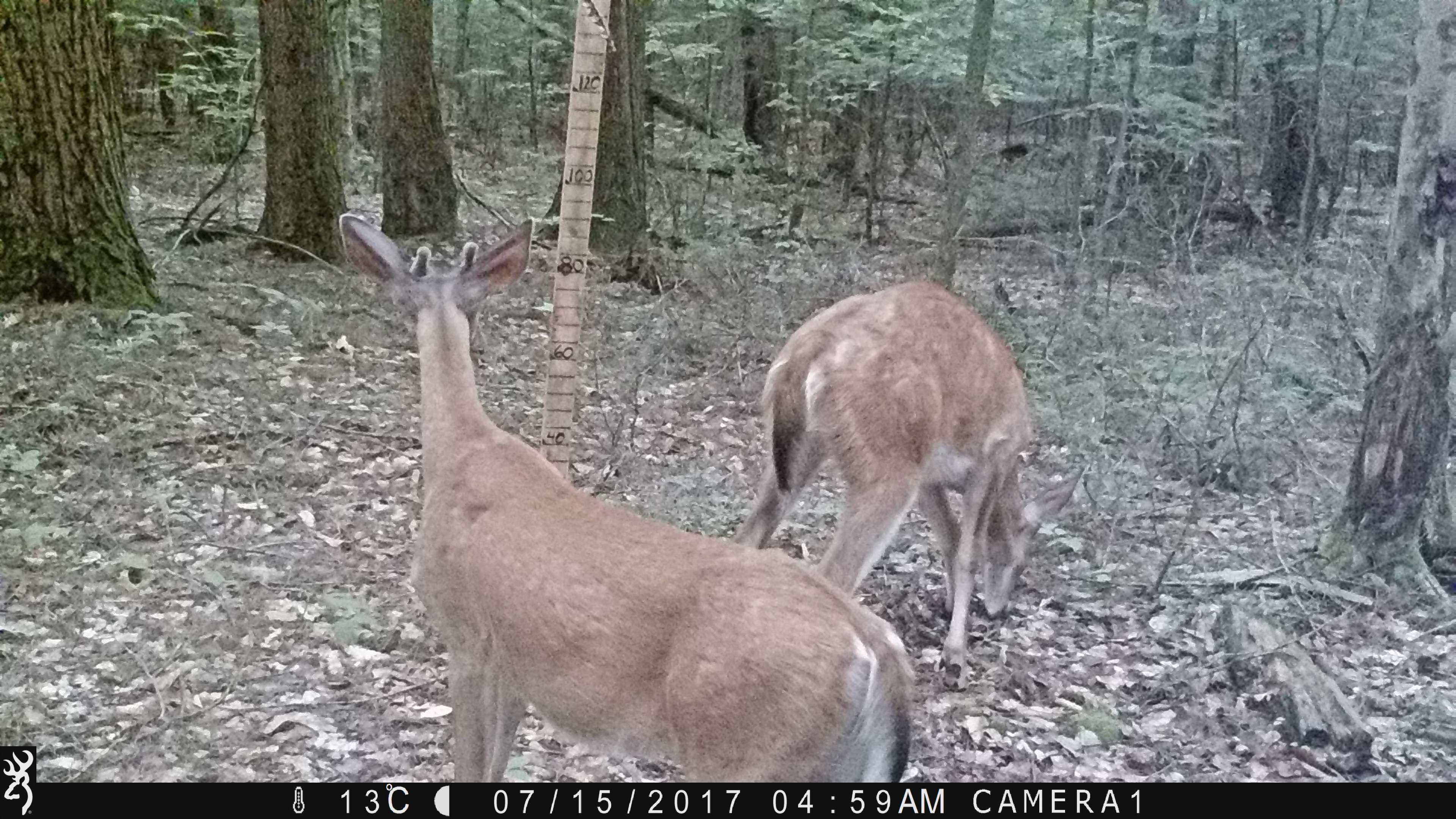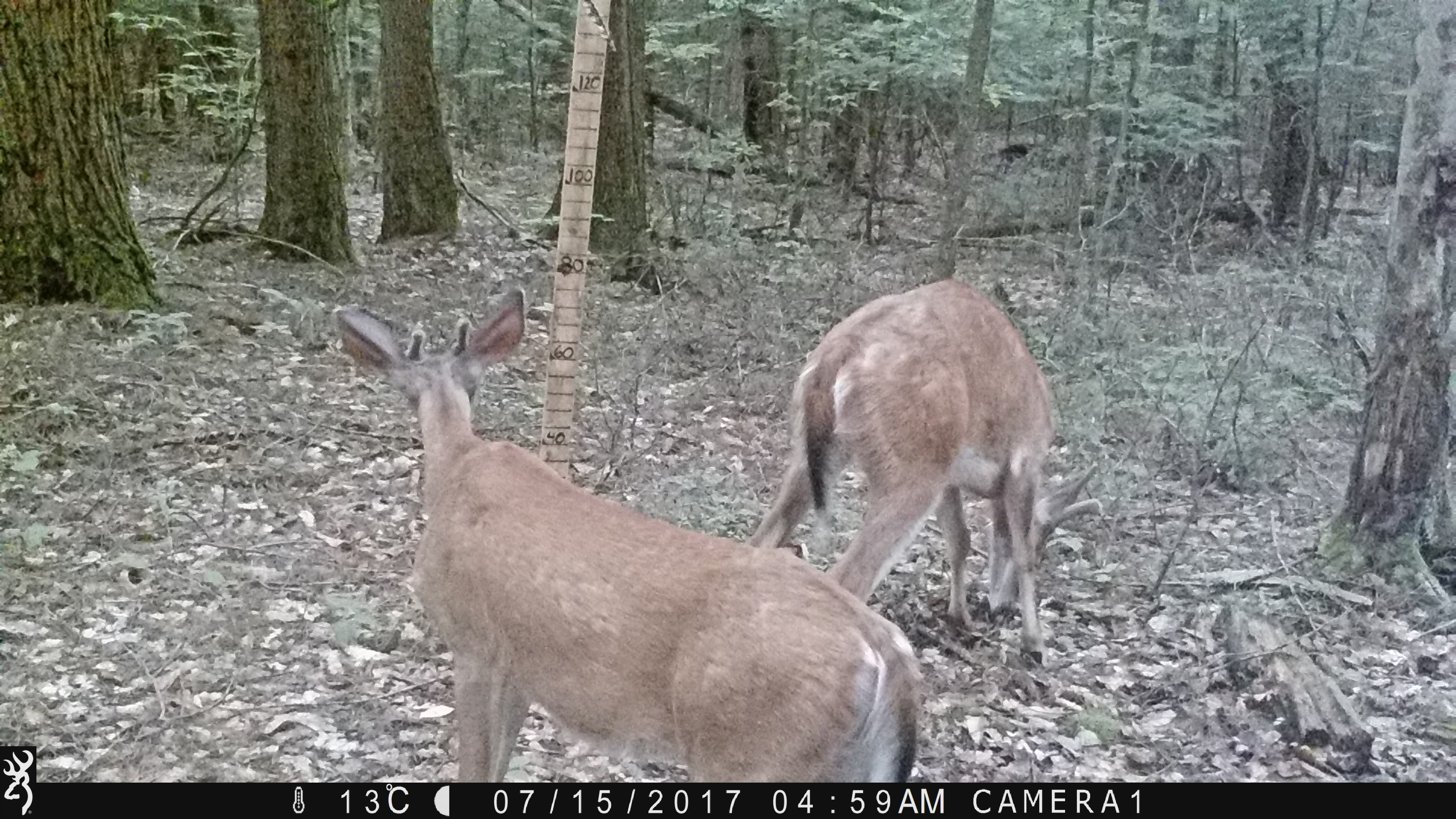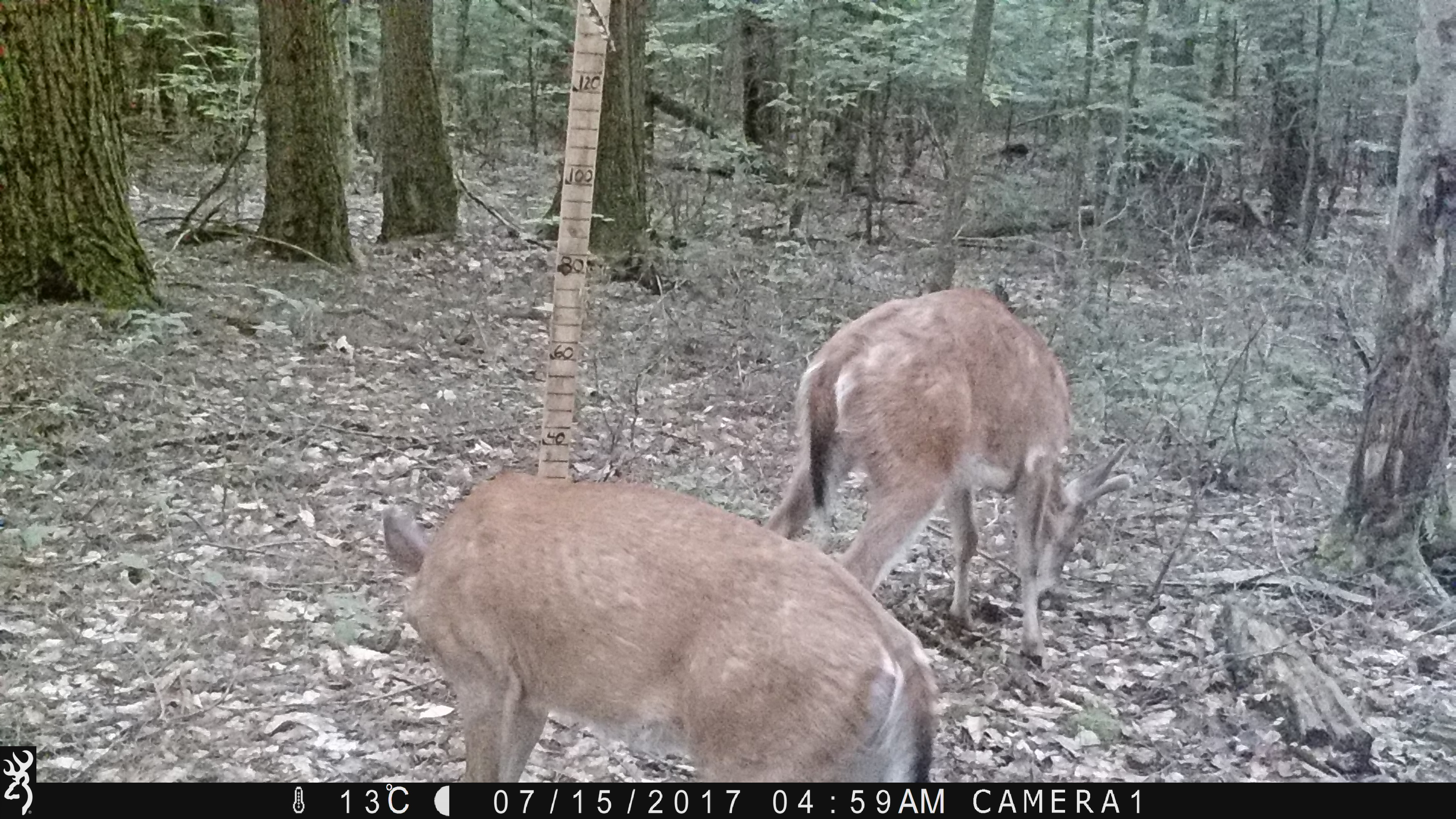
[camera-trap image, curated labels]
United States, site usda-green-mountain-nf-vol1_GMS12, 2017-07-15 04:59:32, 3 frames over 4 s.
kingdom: Animalia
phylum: Chordata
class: Mammalia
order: Artiodactyla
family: Cervidae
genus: Odocoileus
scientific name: Odocoileus virginianus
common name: white-tailed deer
White-tailed deer (Odocoileus virginianus).